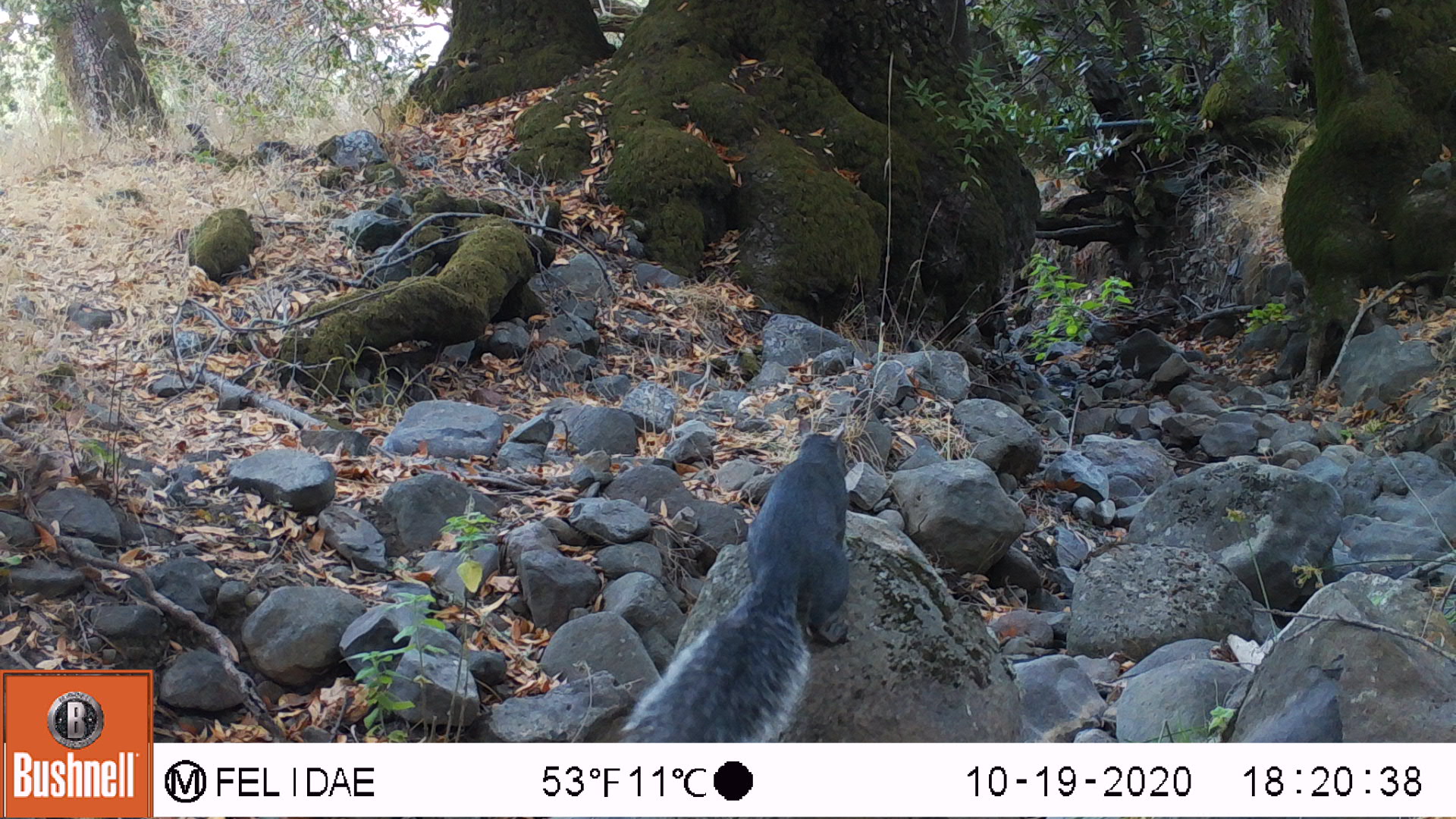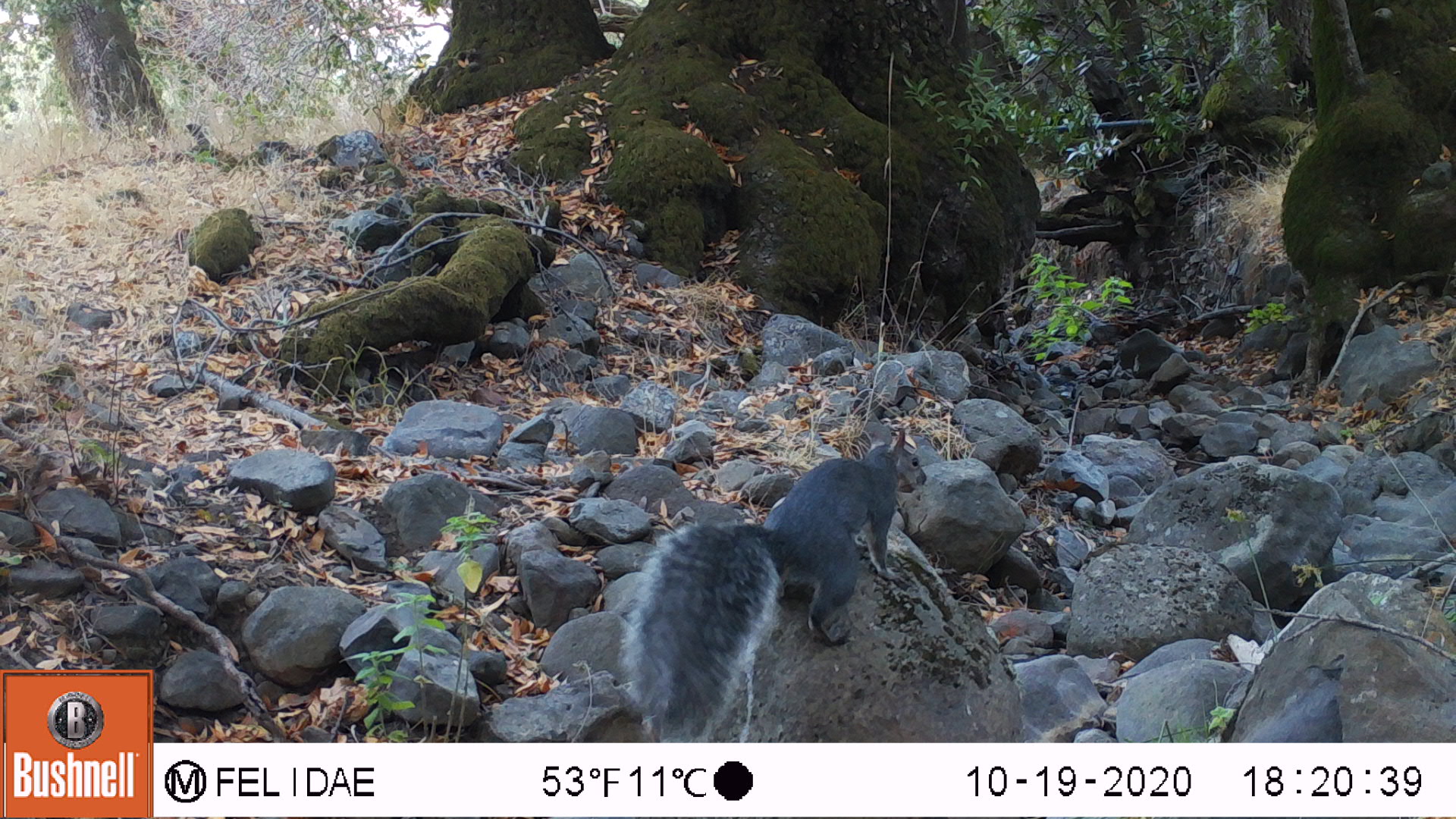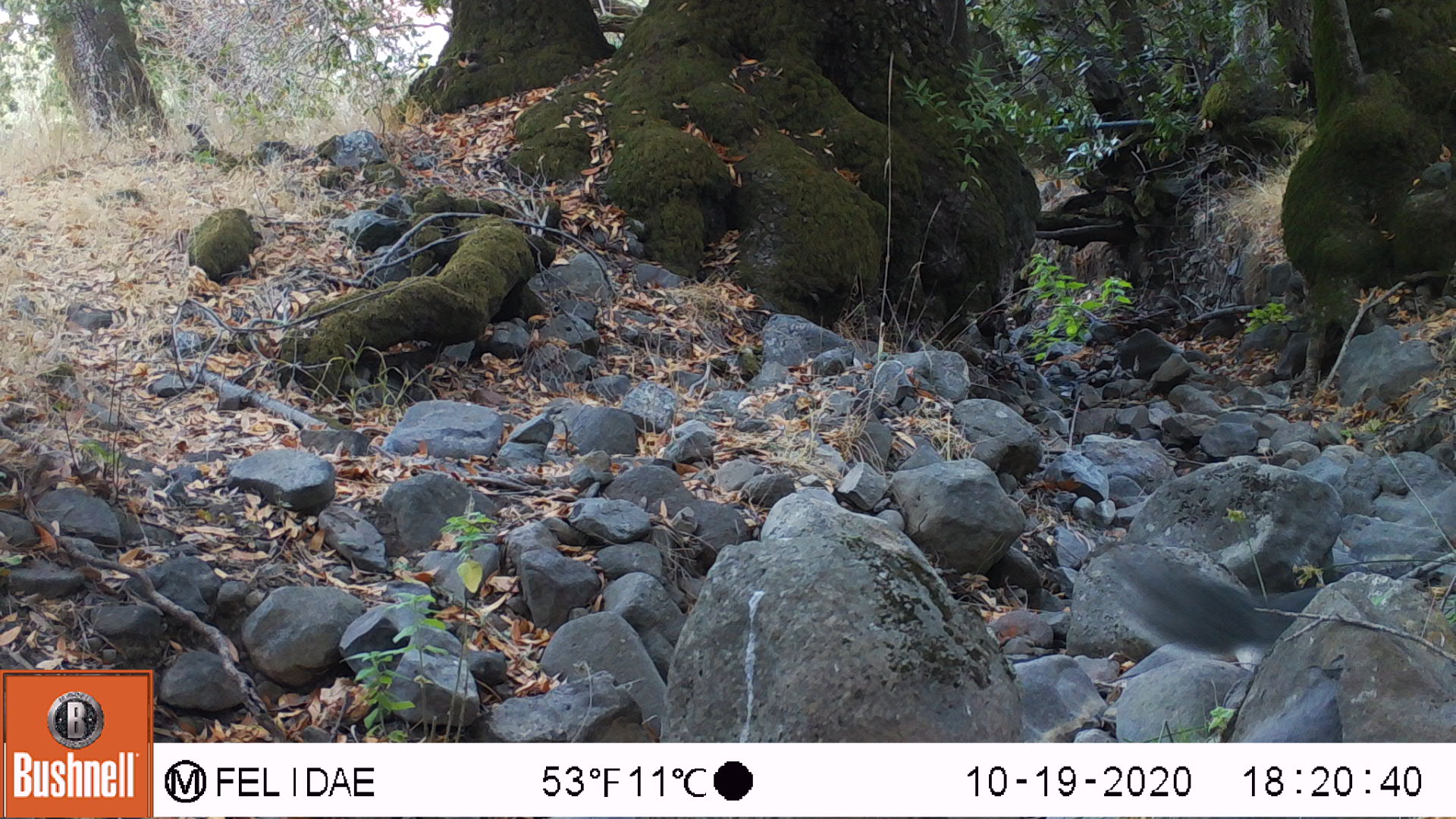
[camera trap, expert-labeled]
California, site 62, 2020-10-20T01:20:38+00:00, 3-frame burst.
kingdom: Animalia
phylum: Chordata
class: Mammalia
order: Rodentia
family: Sciuridae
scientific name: Sciuridae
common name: squirrel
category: unknown squirrel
Unknown squirrel (squirrel) (Sciuridae).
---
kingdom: Animalia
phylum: Chordata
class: Mammalia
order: Rodentia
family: Sciuridae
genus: Sciurus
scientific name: Sciurus griseus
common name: western gray squirrel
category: western grey squirrel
Western grey squirrel (western gray squirrel) (Sciurus griseus).